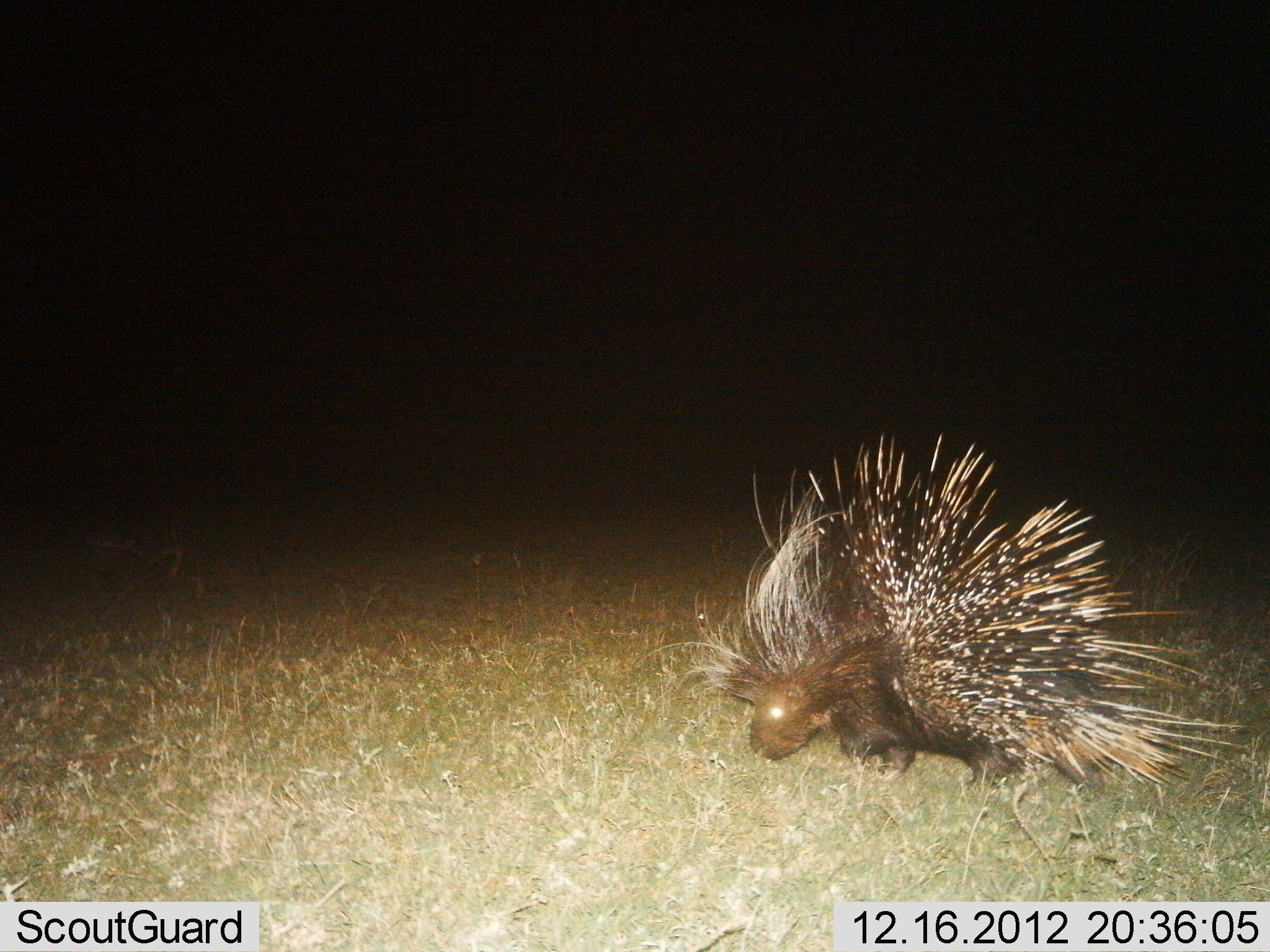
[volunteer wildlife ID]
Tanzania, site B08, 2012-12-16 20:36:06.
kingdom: Animalia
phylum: Chordata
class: Mammalia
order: Rodentia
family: Hystricidae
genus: Hystrix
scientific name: Hystrix cristata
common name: crested porcupine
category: porcupine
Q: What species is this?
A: Porcupine (crested porcupine) (Hystrix cristata).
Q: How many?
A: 1.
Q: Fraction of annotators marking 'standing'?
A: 45%.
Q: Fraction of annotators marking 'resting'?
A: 3%.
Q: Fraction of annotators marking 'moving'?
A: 42%.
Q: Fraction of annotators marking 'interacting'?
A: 0%.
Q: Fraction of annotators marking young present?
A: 0%.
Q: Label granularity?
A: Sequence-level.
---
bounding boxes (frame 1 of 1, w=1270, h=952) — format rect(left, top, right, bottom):
animal: rect(632, 426, 1254, 808)